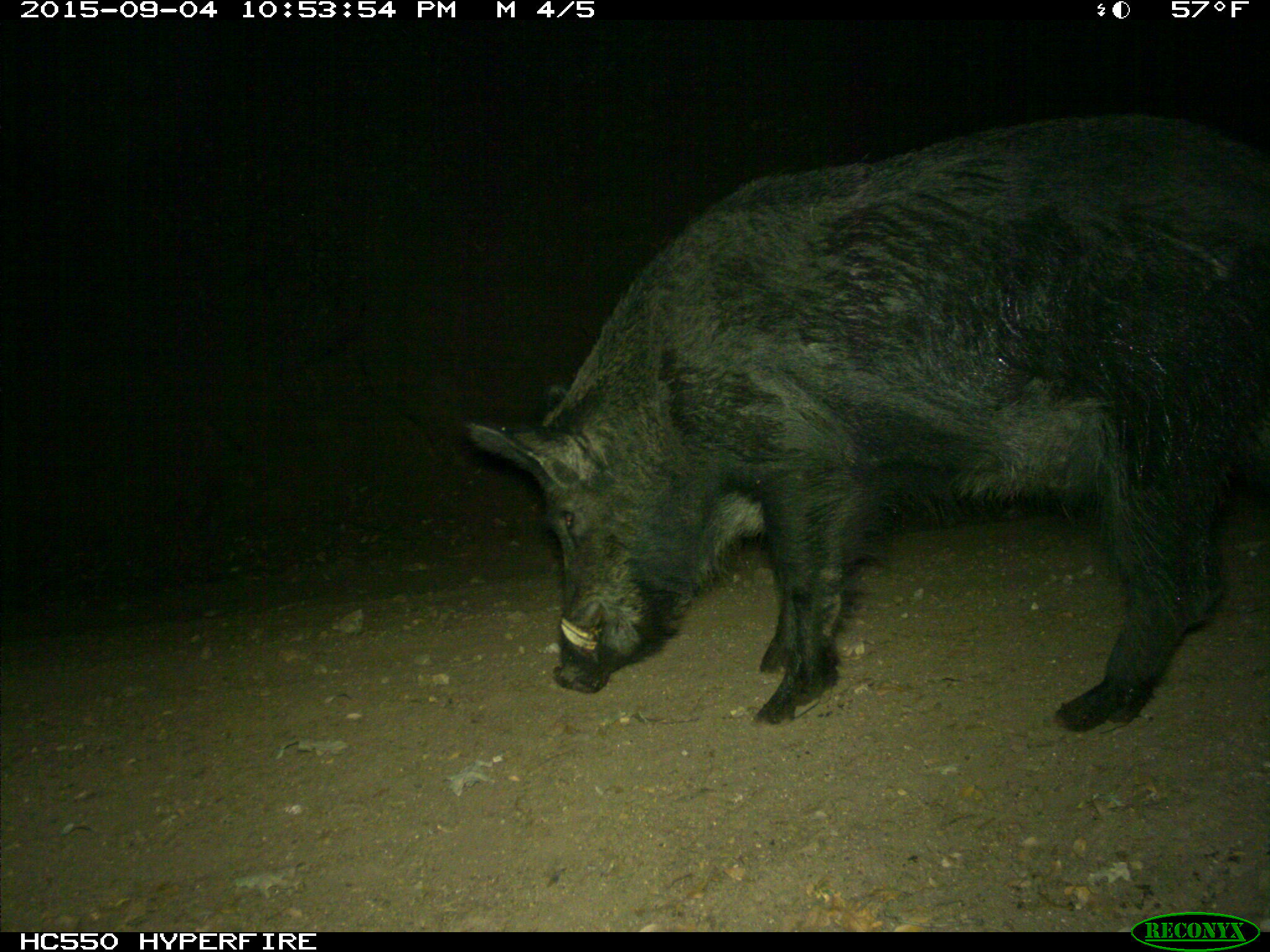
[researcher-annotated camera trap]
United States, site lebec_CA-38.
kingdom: Animalia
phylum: Chordata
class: Mammalia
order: Artiodactyla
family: Suidae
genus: Sus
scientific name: Sus scrofa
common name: wild boar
Sus scrofa (wild boar).